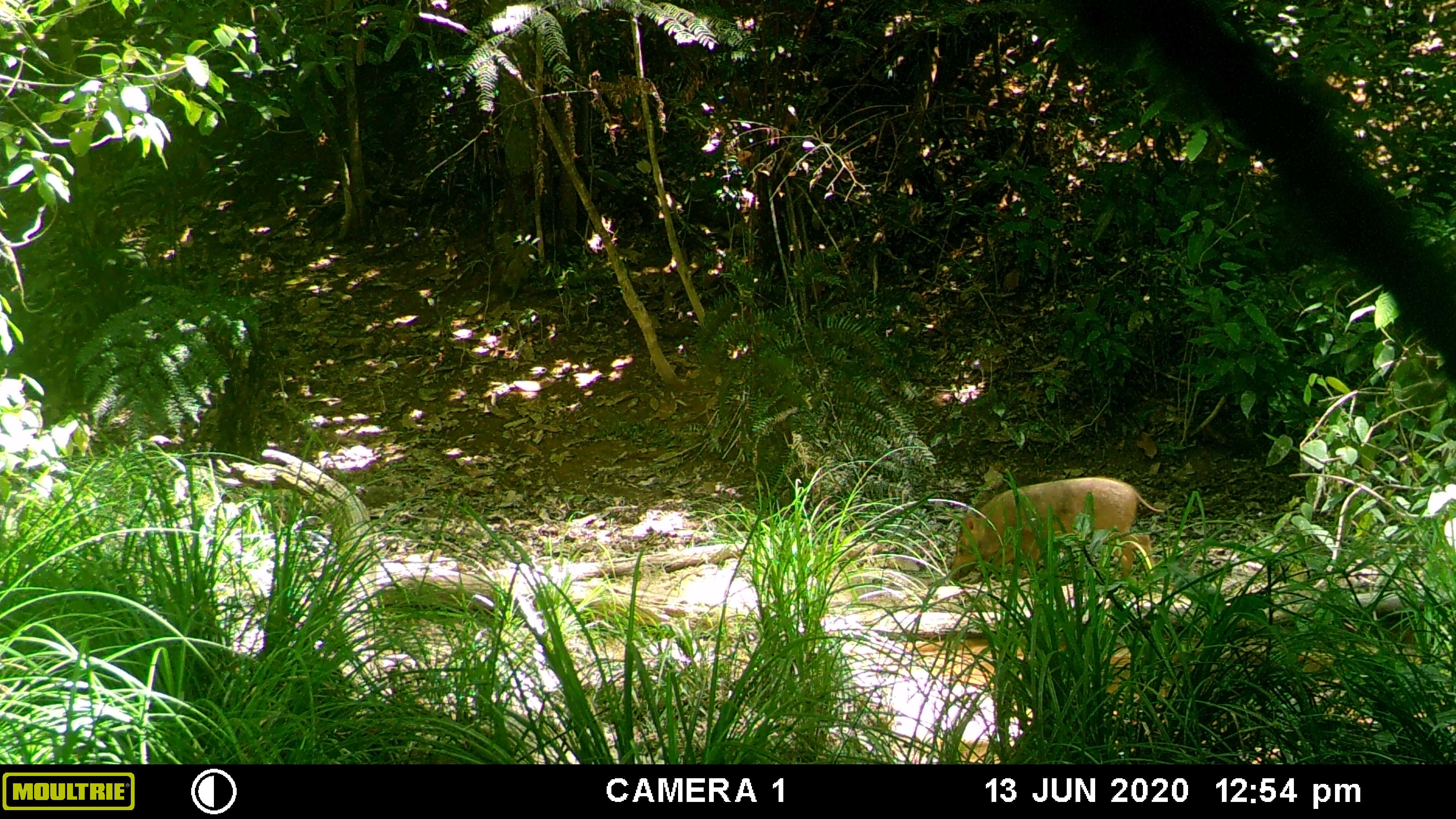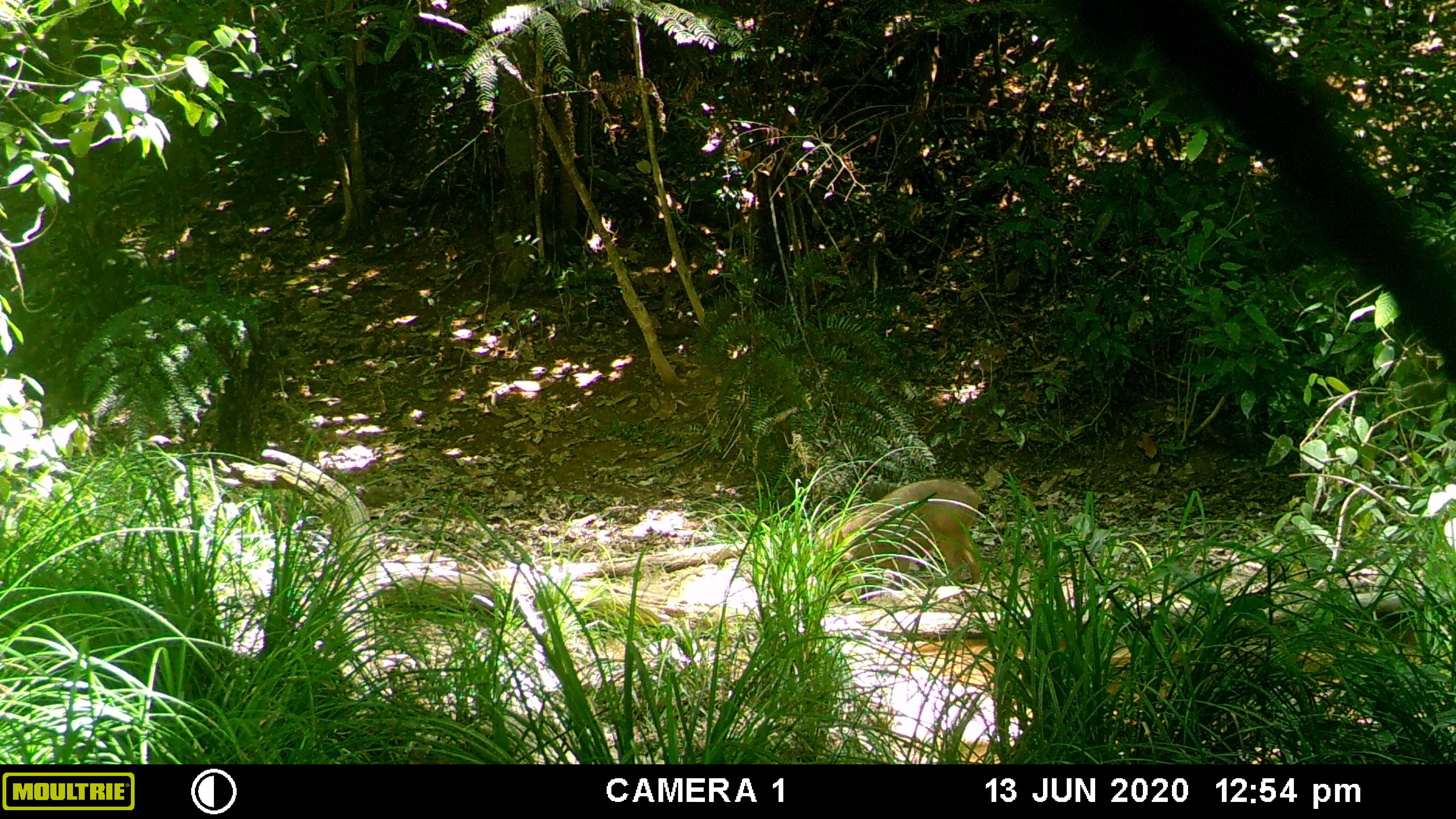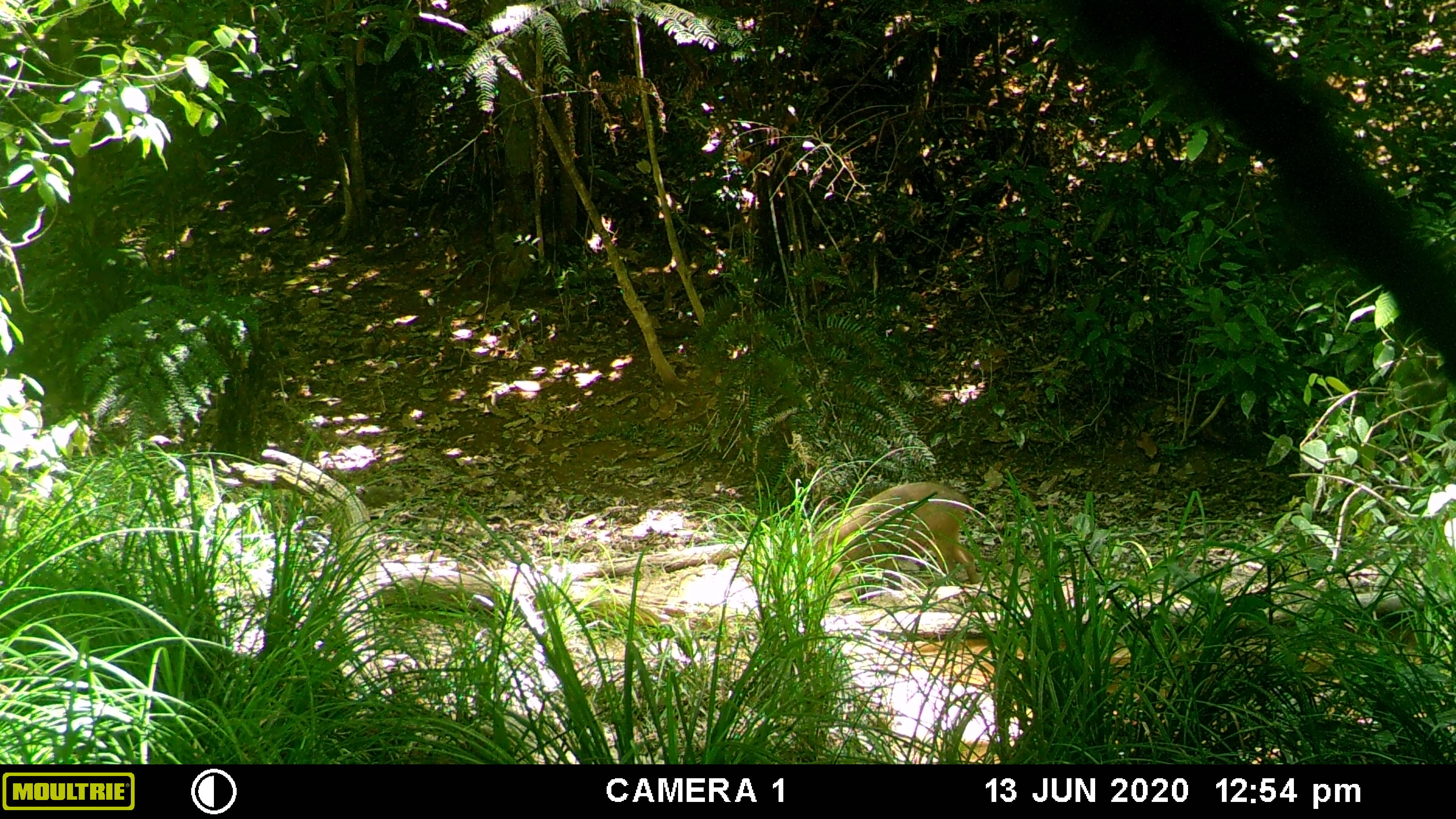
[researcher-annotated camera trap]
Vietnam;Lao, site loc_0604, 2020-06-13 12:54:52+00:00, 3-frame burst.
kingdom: Animalia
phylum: Chordata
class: Mammalia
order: Artiodactyla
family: Suidae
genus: Sus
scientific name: Sus scrofa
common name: eurasian wild pig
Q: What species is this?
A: Eurasian wild pig (Sus scrofa).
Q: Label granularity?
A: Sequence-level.